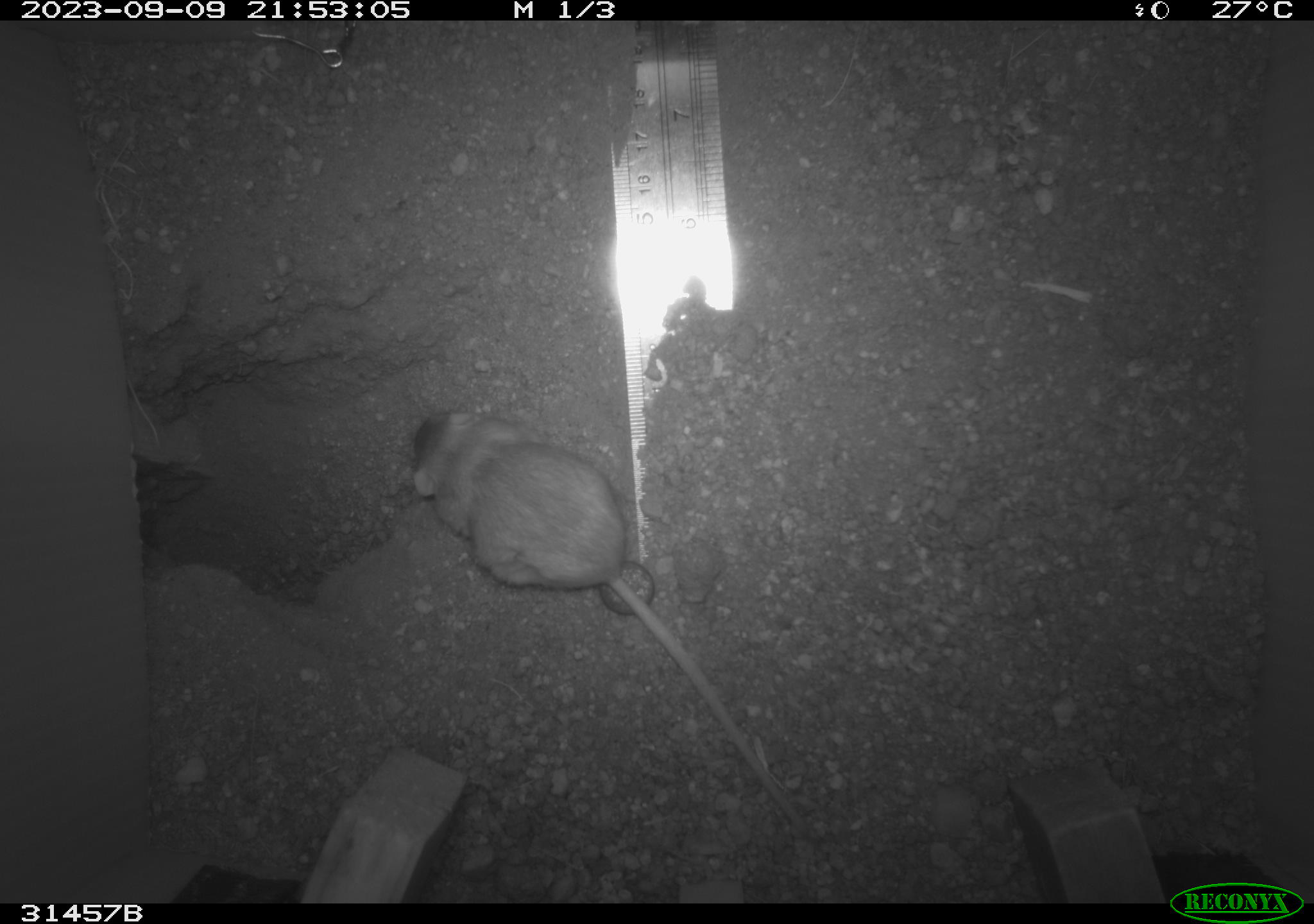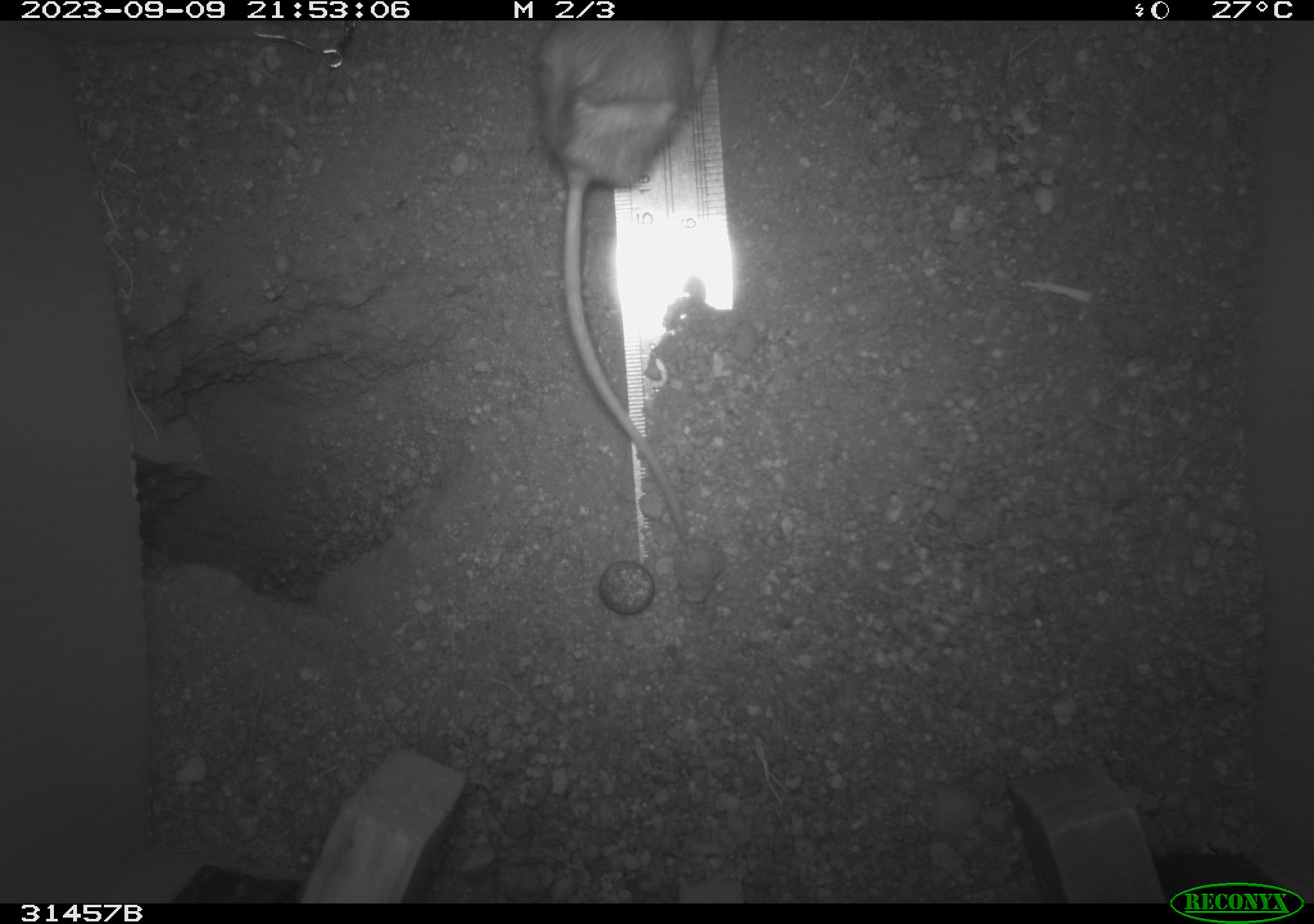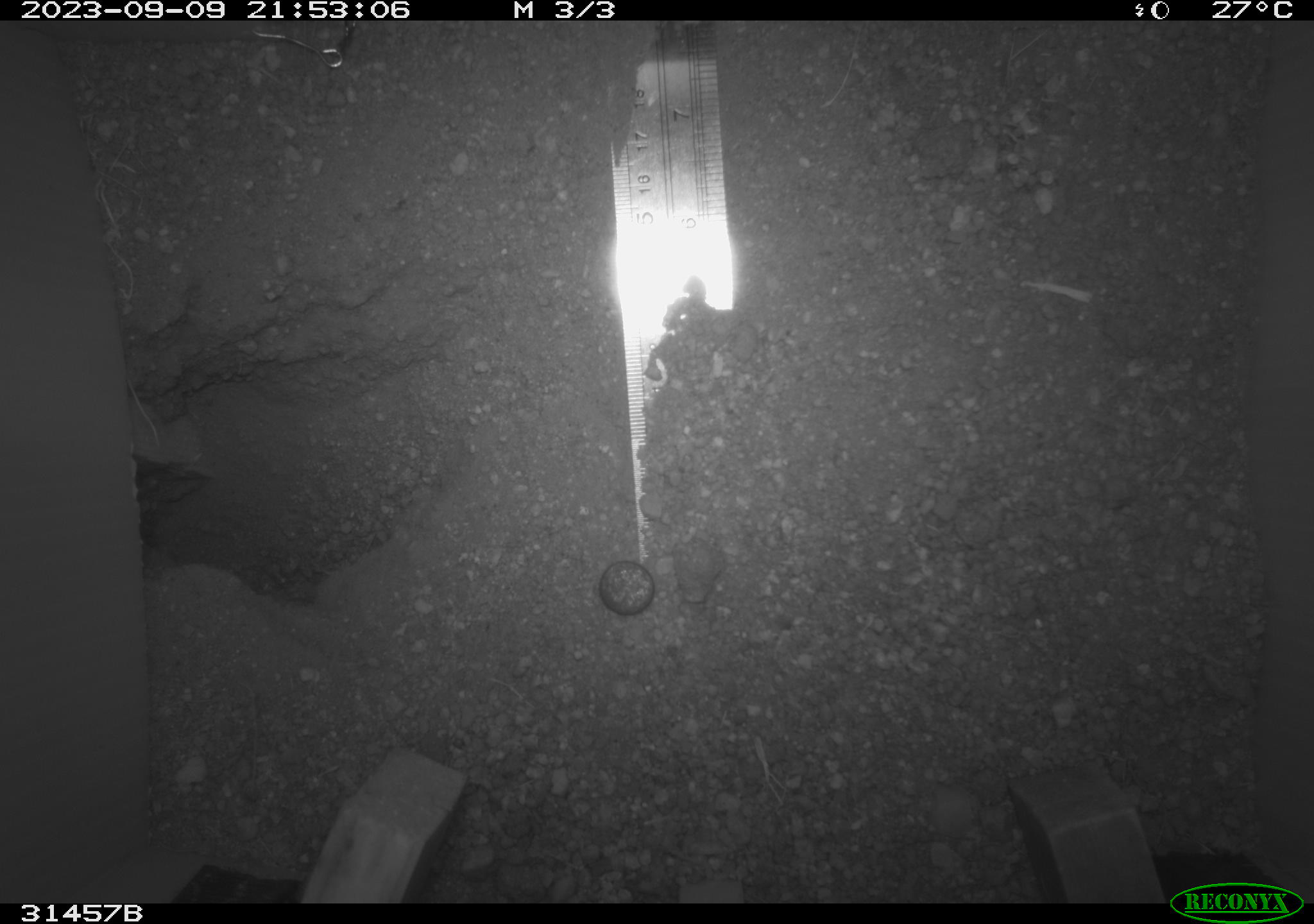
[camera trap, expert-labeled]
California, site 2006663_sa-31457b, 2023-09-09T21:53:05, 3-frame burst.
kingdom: Animalia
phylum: Chordata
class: Mammalia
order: Rodentia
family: Heteromyidae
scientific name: Heteromyidae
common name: kangaroo rats and pocket mice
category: heteromyidae family